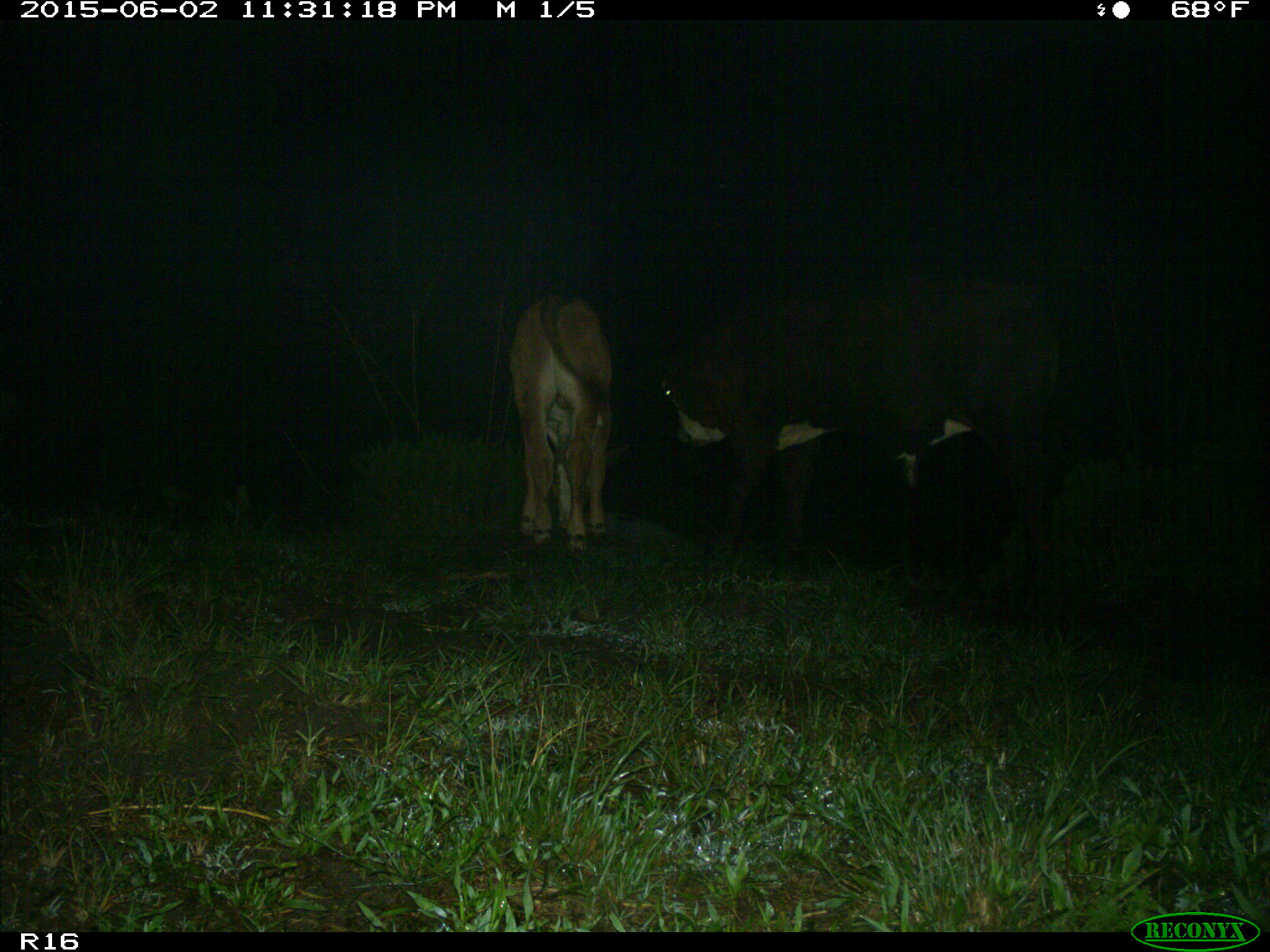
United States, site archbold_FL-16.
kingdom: Animalia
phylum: Chordata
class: Mammalia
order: Artiodactyla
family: Bovidae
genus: Bos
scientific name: Bos taurus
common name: domestic cow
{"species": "Bos taurus (domestic cow)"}